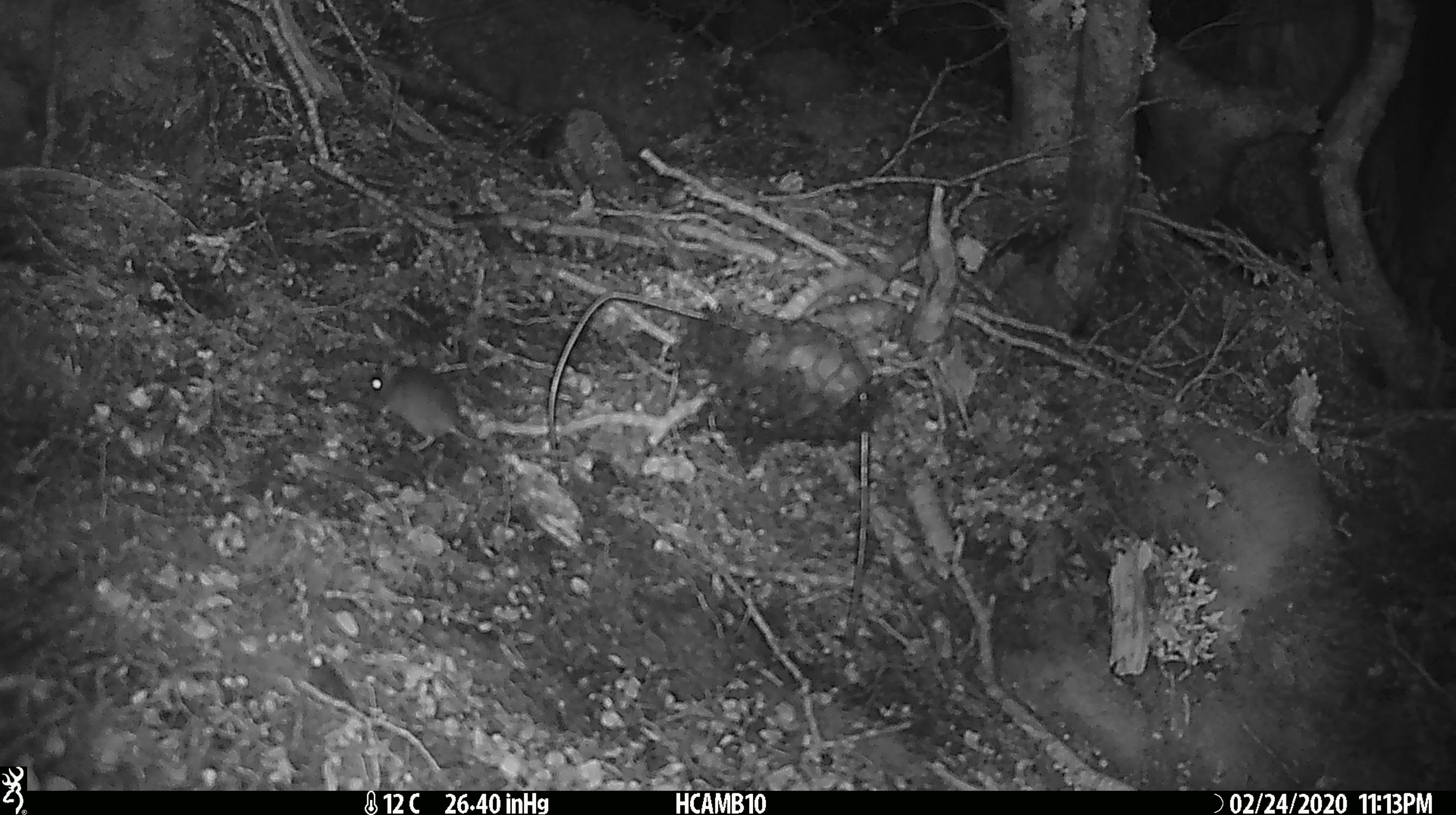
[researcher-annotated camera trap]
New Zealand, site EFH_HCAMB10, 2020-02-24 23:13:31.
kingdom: Animalia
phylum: Chordata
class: Mammalia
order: Rodentia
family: Muridae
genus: Mus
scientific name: Mus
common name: mouse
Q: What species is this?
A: Mouse (Mus).